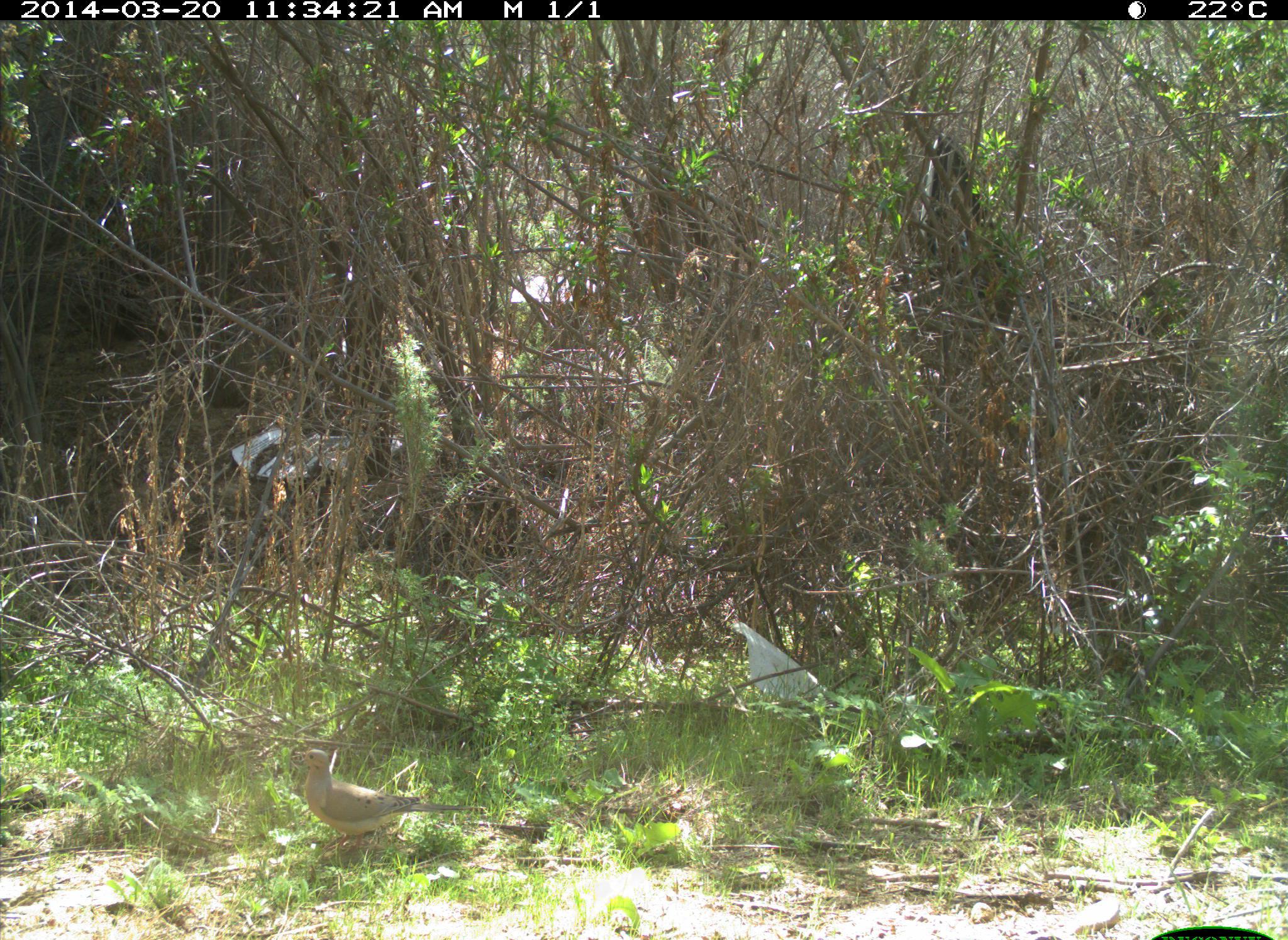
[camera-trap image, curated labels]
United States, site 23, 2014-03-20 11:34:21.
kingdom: Animalia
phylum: Chordata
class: Aves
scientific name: Aves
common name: bird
Bird (Aves).